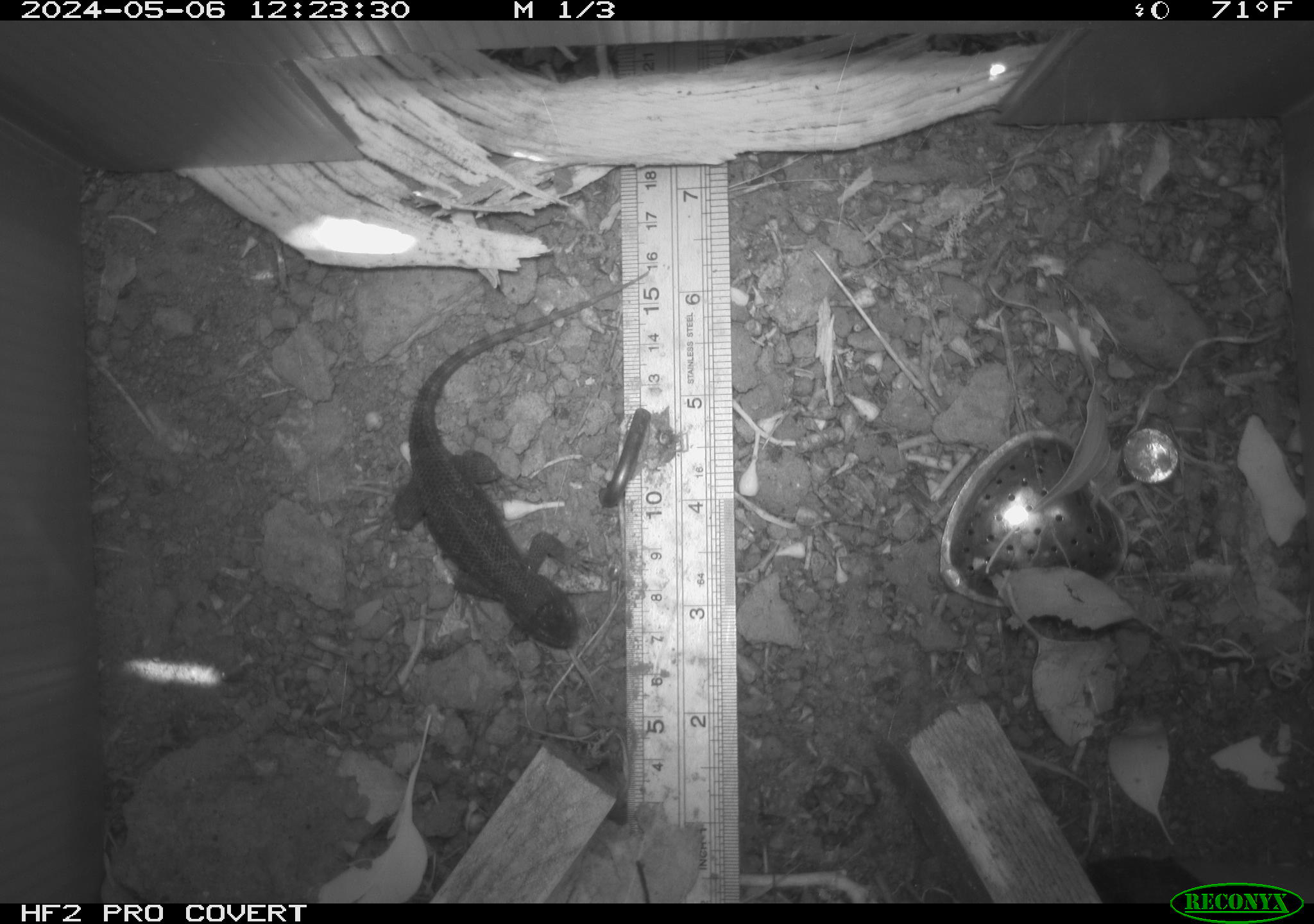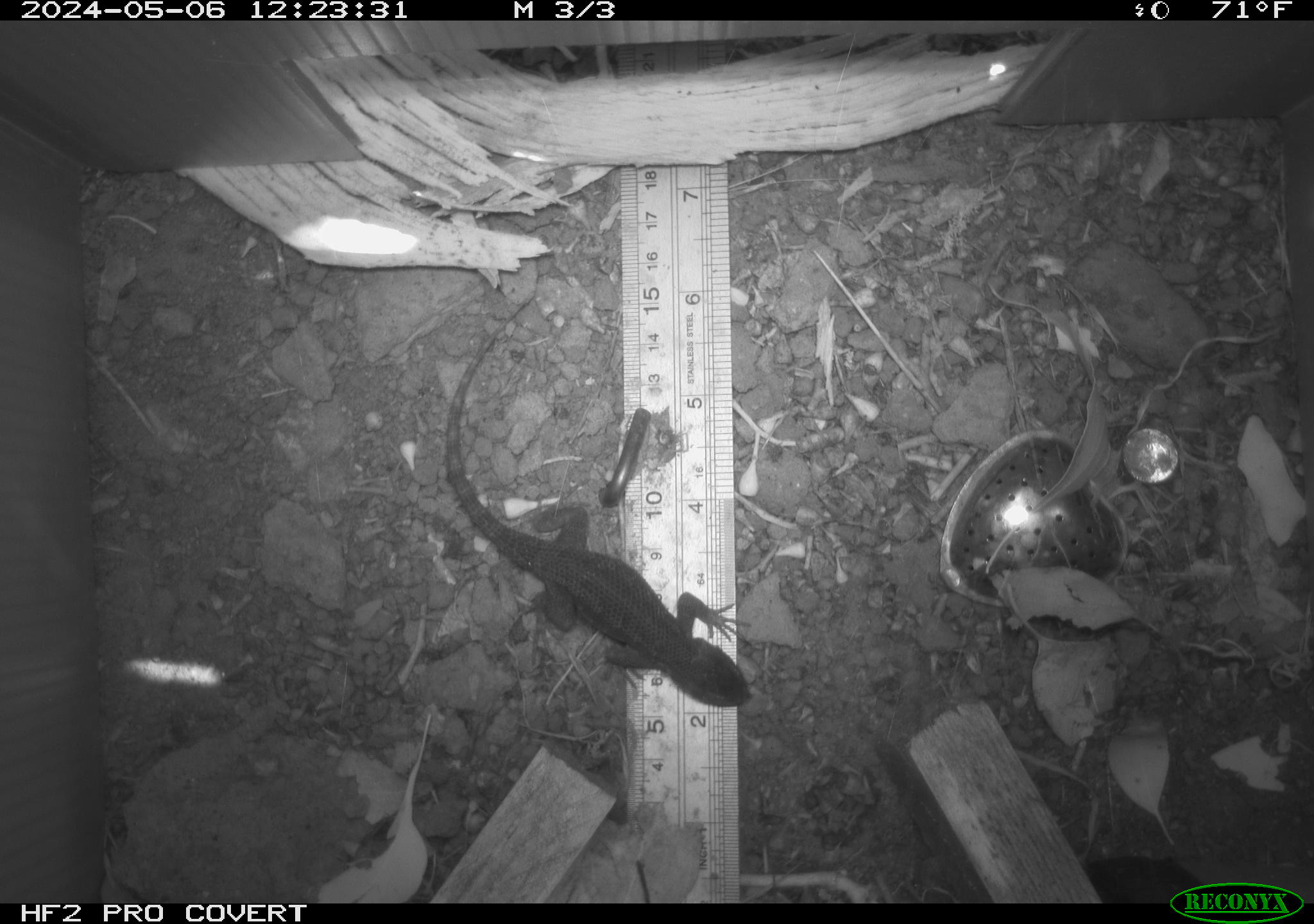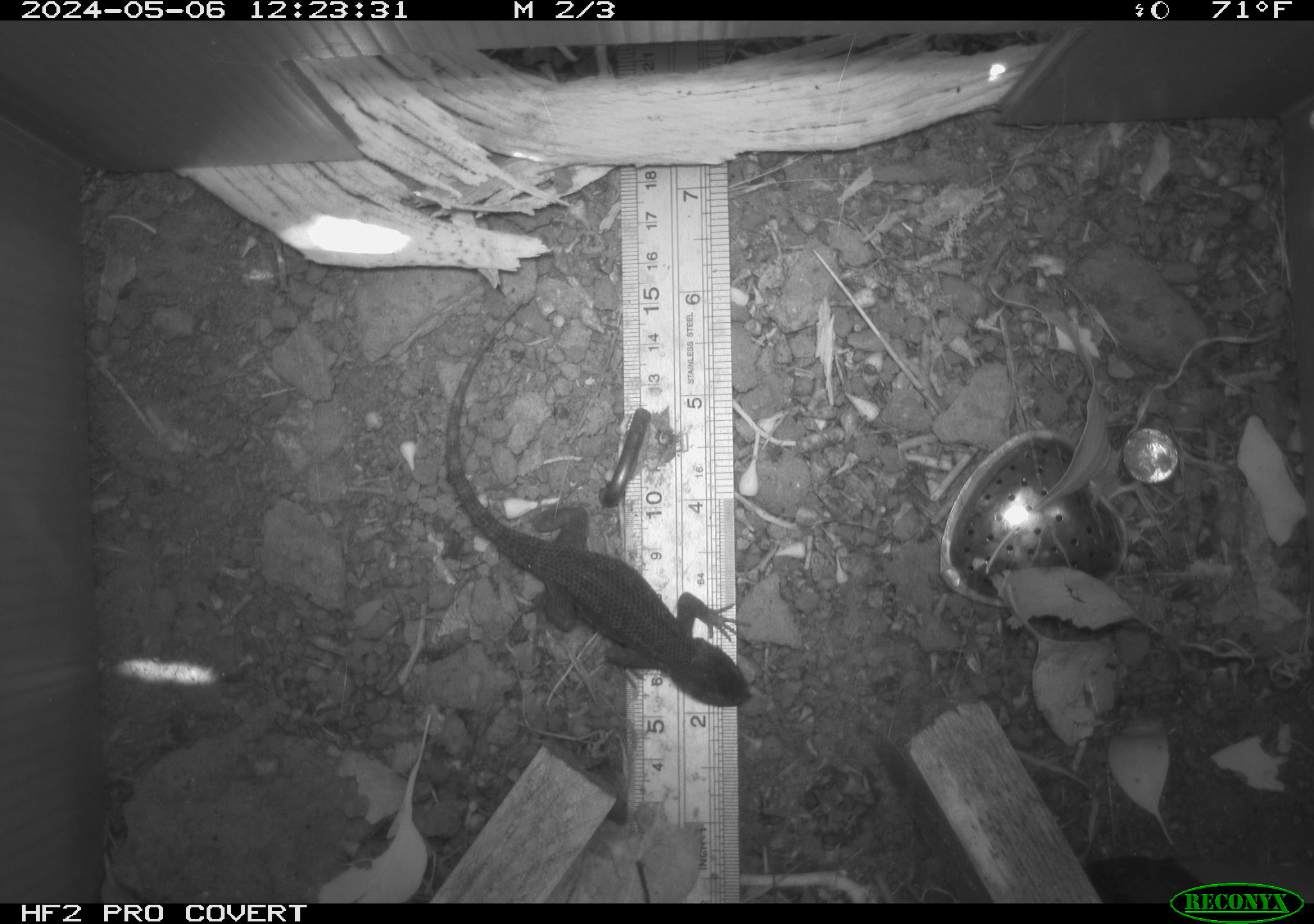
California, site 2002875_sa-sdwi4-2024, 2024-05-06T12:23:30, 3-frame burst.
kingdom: Animalia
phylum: Chordata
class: Reptilia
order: Squamata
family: Phrynosomatidae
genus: Sceloporus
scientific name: Sceloporus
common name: spiny lizards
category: sceloporus species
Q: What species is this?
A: Sceloporus species (spiny lizards) (Sceloporus).